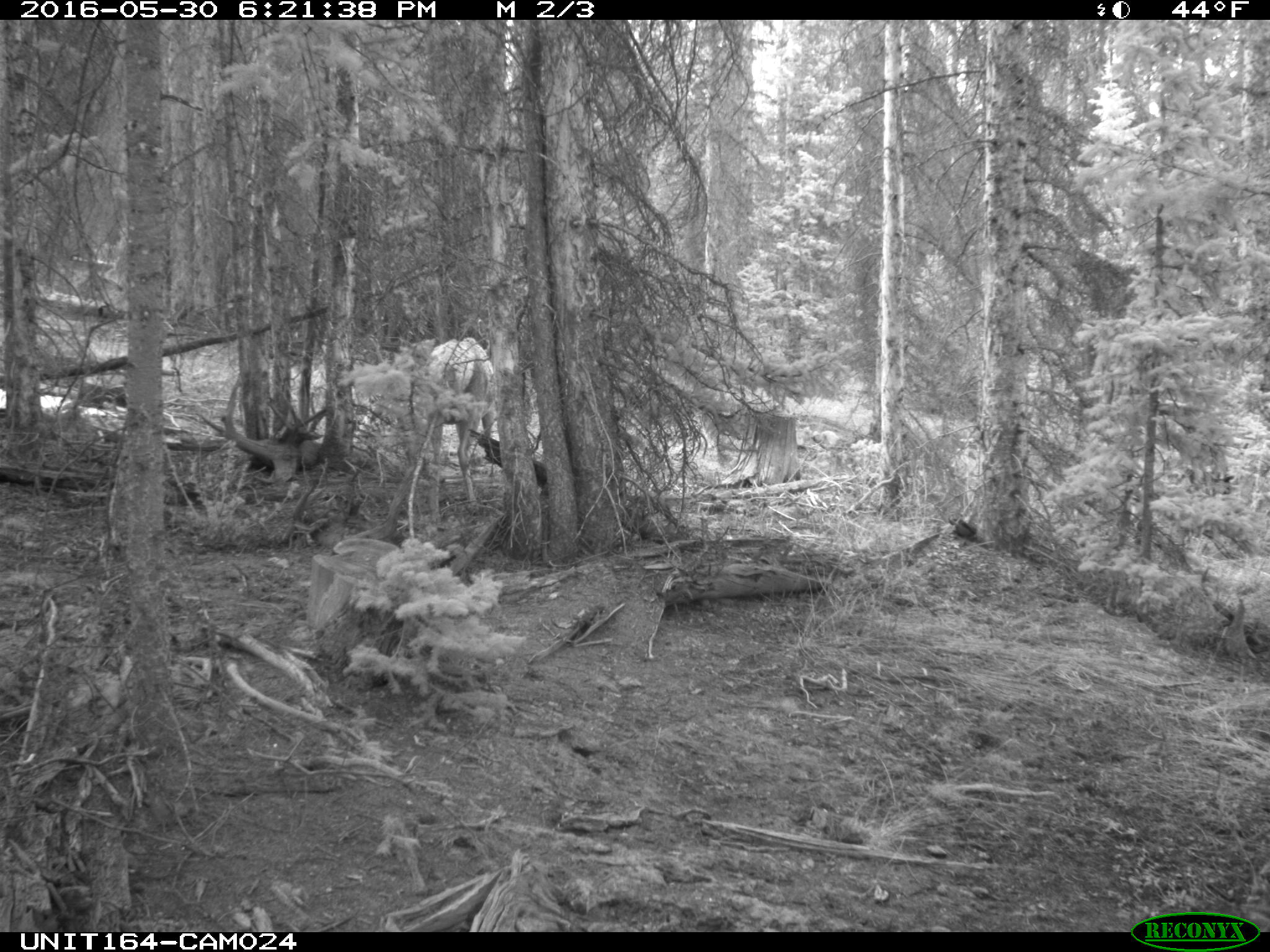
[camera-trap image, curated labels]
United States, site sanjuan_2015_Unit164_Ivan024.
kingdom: Animalia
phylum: Chordata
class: Mammalia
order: Artiodactyla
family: Cervidae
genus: Cervus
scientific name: Cervus elaphus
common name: red deer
Cervus elaphus (red deer).